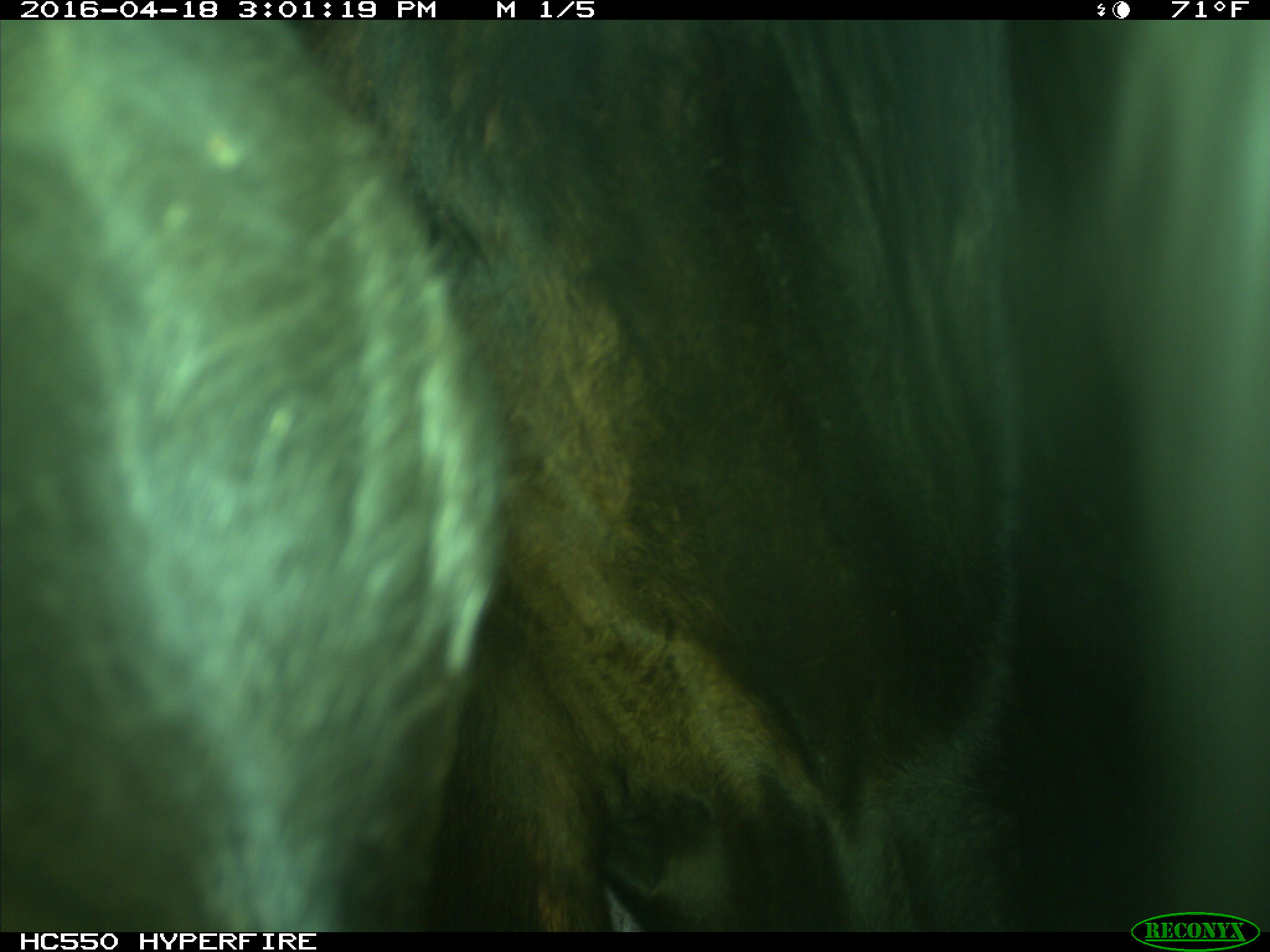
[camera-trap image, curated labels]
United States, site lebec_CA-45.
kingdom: Animalia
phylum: Chordata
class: Mammalia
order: Artiodactyla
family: Bovidae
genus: Bos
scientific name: Bos taurus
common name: domestic cow